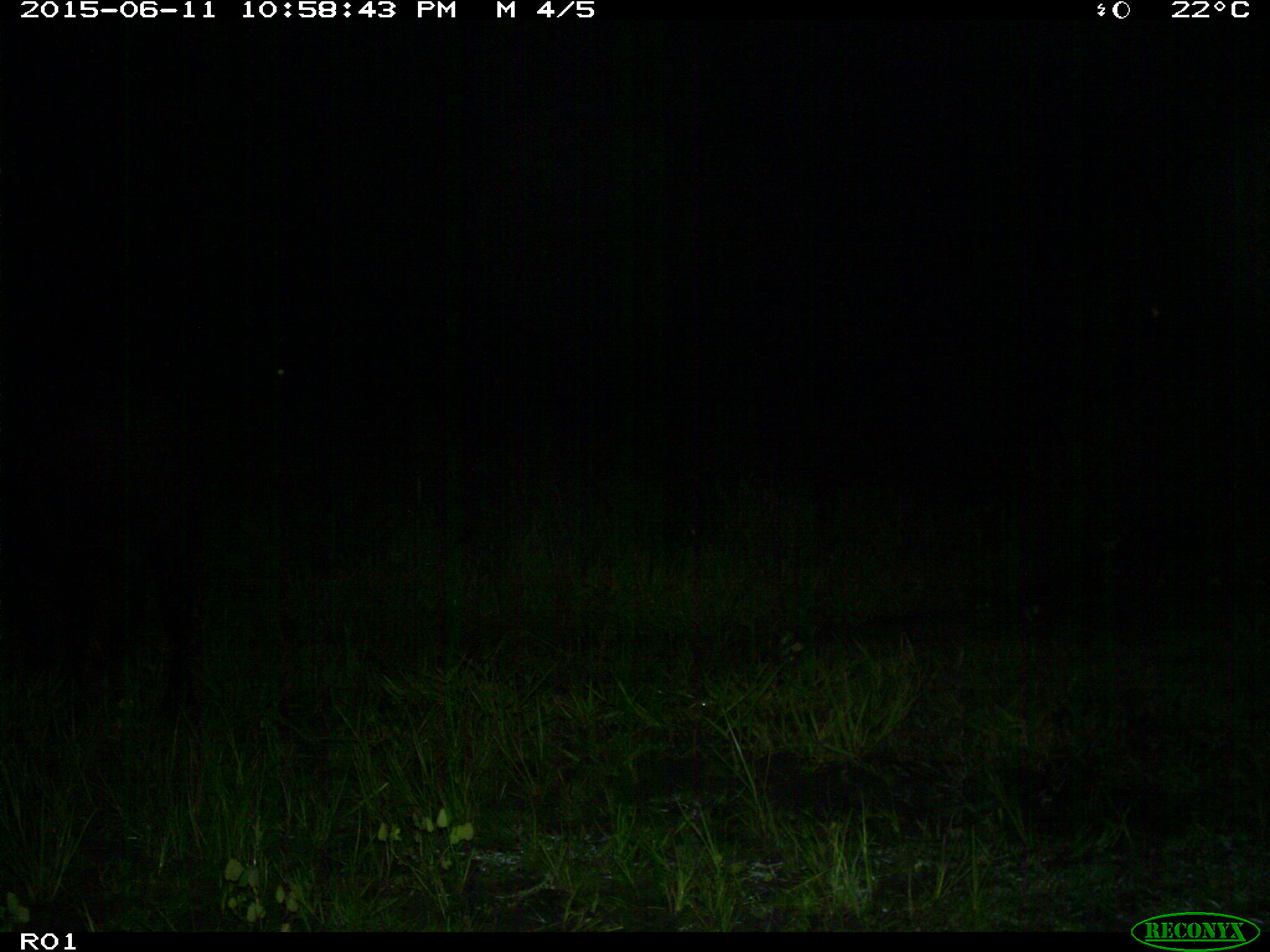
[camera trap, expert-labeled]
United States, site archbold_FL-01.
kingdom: Animalia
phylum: Chordata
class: Mammalia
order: Artiodactyla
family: Bovidae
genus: Bos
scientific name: Bos taurus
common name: domestic cow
Bos taurus (domestic cow).